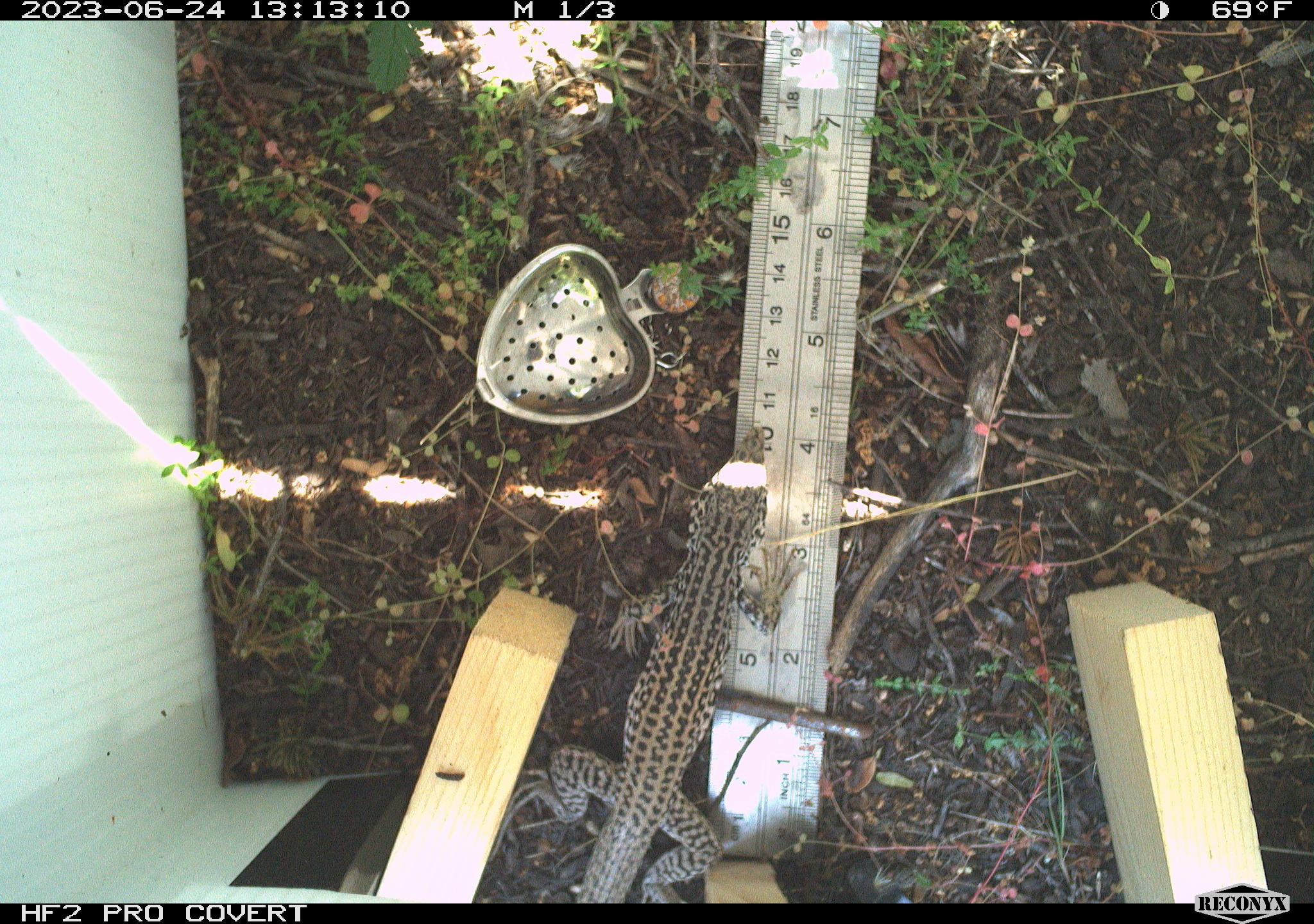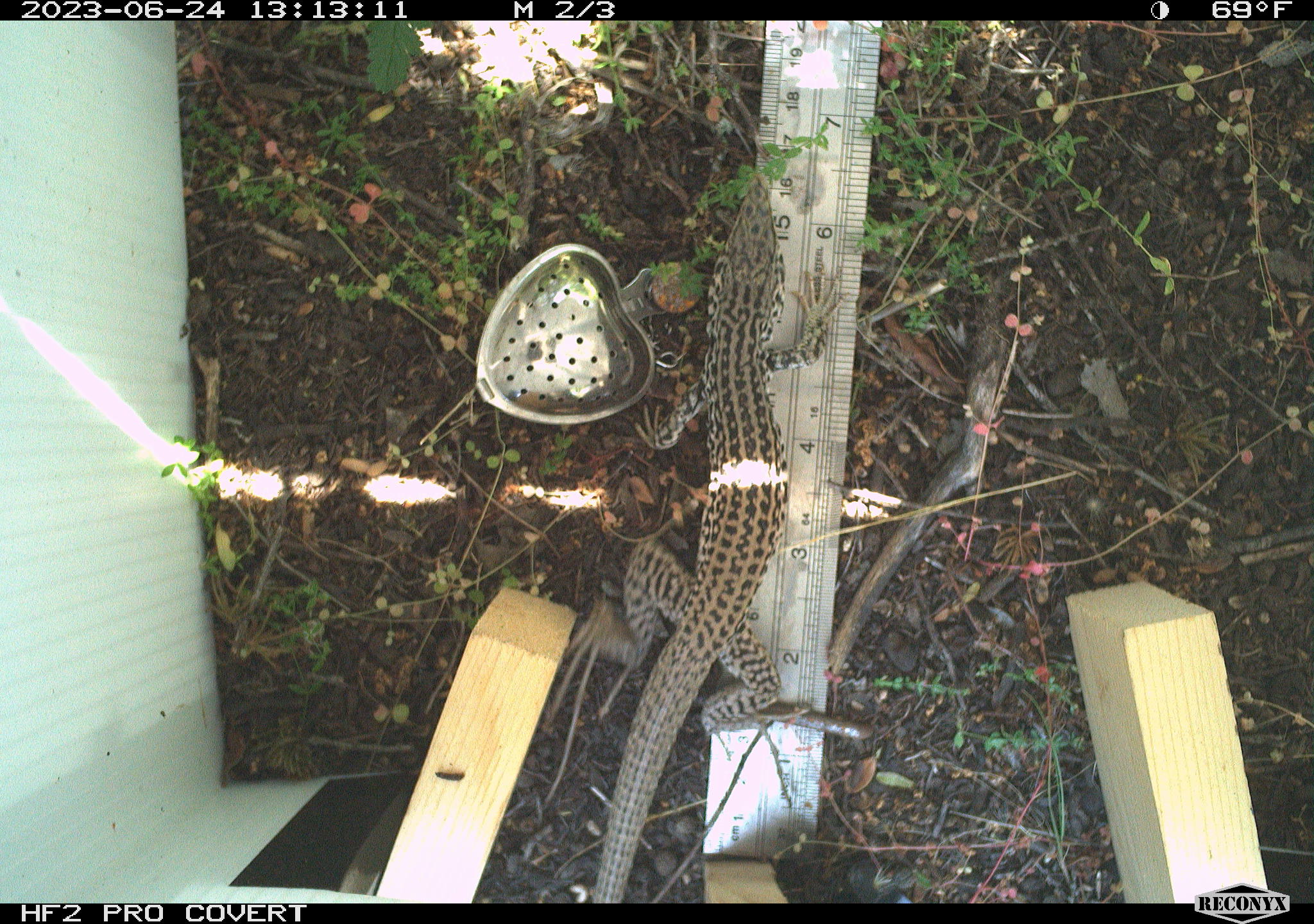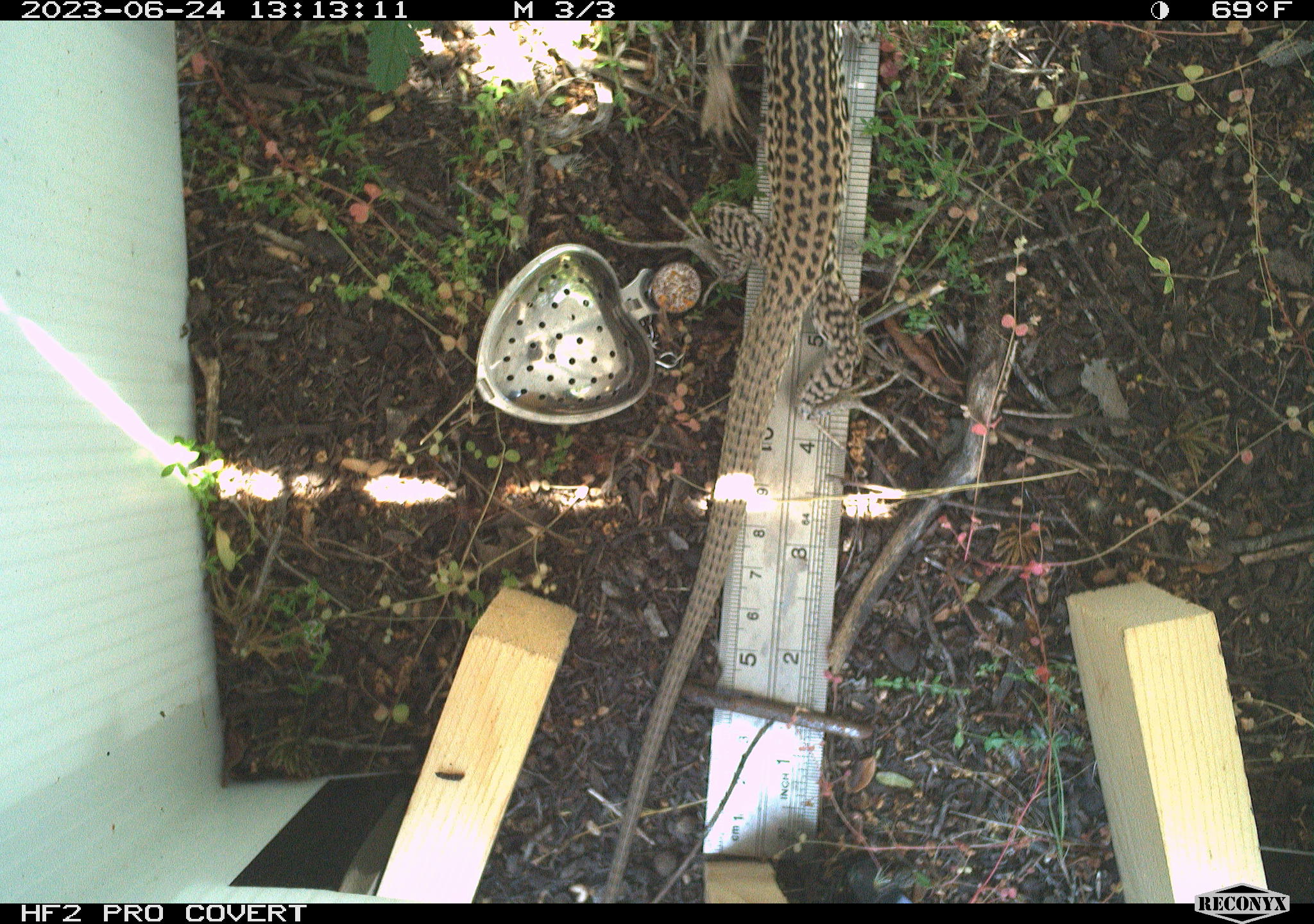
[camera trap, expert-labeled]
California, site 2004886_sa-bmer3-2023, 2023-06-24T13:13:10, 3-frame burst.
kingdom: Animalia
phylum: Chordata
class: Reptilia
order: Squamata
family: Teiidae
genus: Aspidoscelis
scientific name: Aspidoscelis tigris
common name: western whiptail